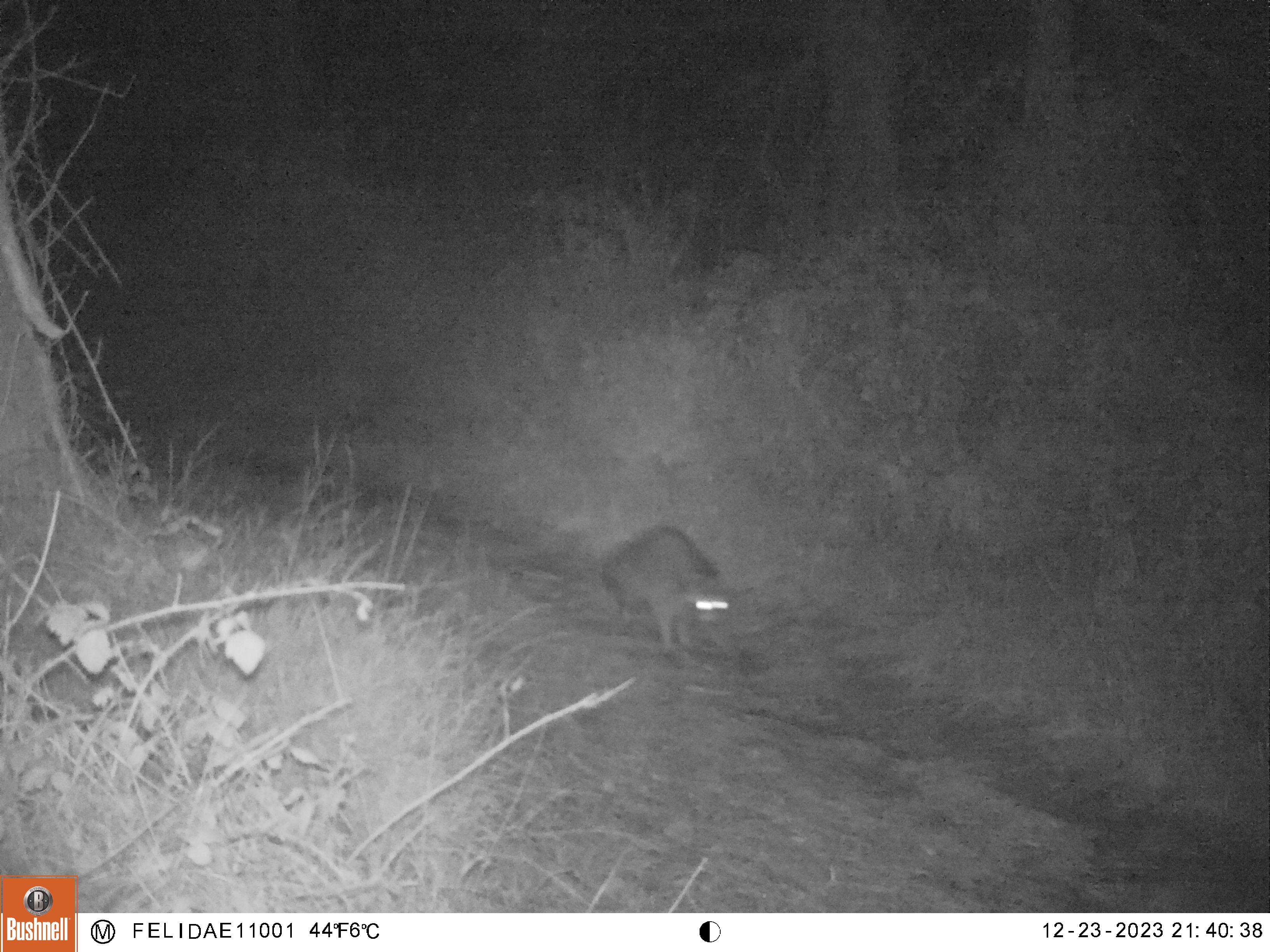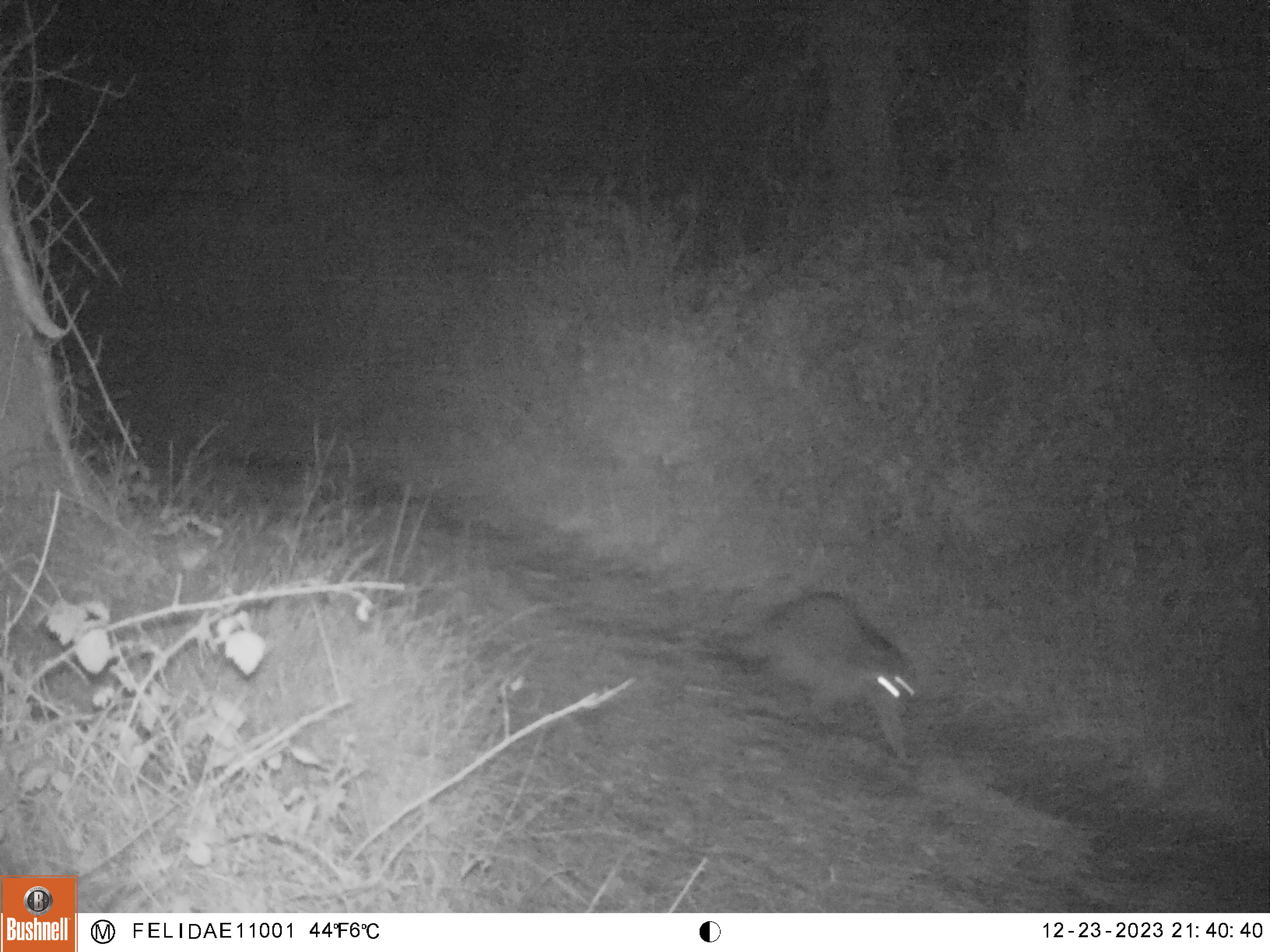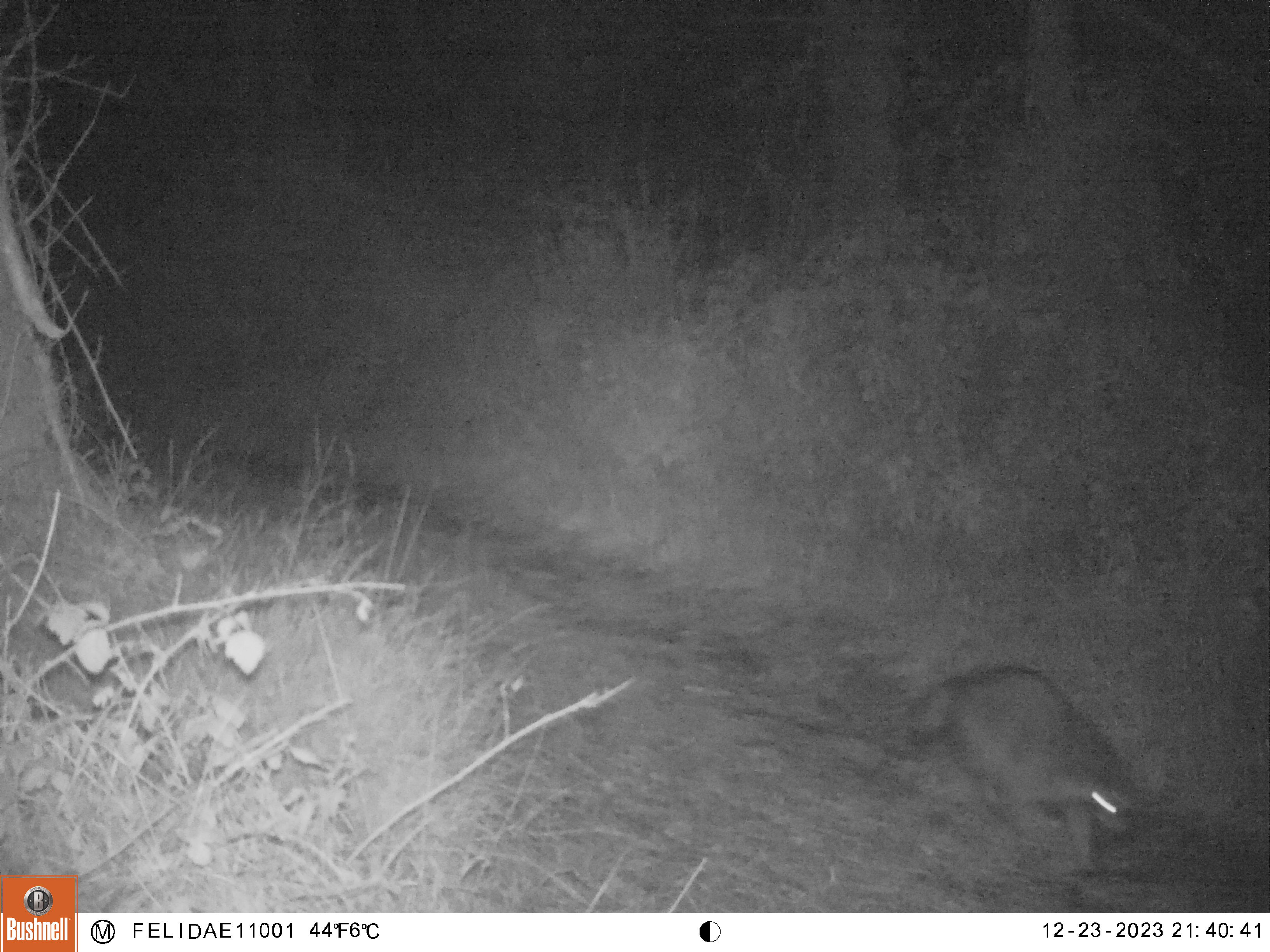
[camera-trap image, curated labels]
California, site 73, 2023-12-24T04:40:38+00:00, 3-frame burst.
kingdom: Animalia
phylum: Chordata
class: Mammalia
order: Carnivora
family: Procyonidae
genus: Procyon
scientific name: Procyon lotor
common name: raccoon